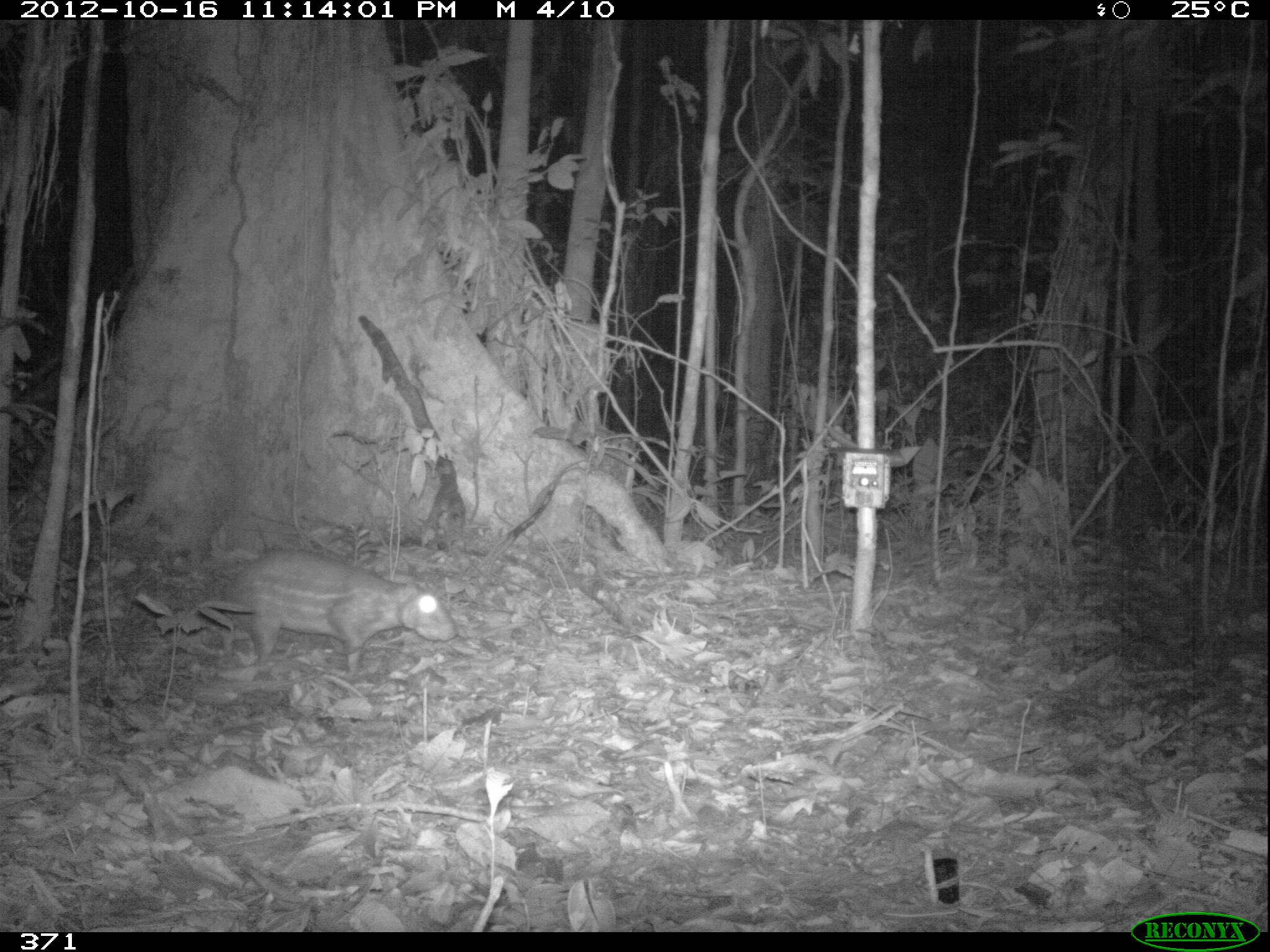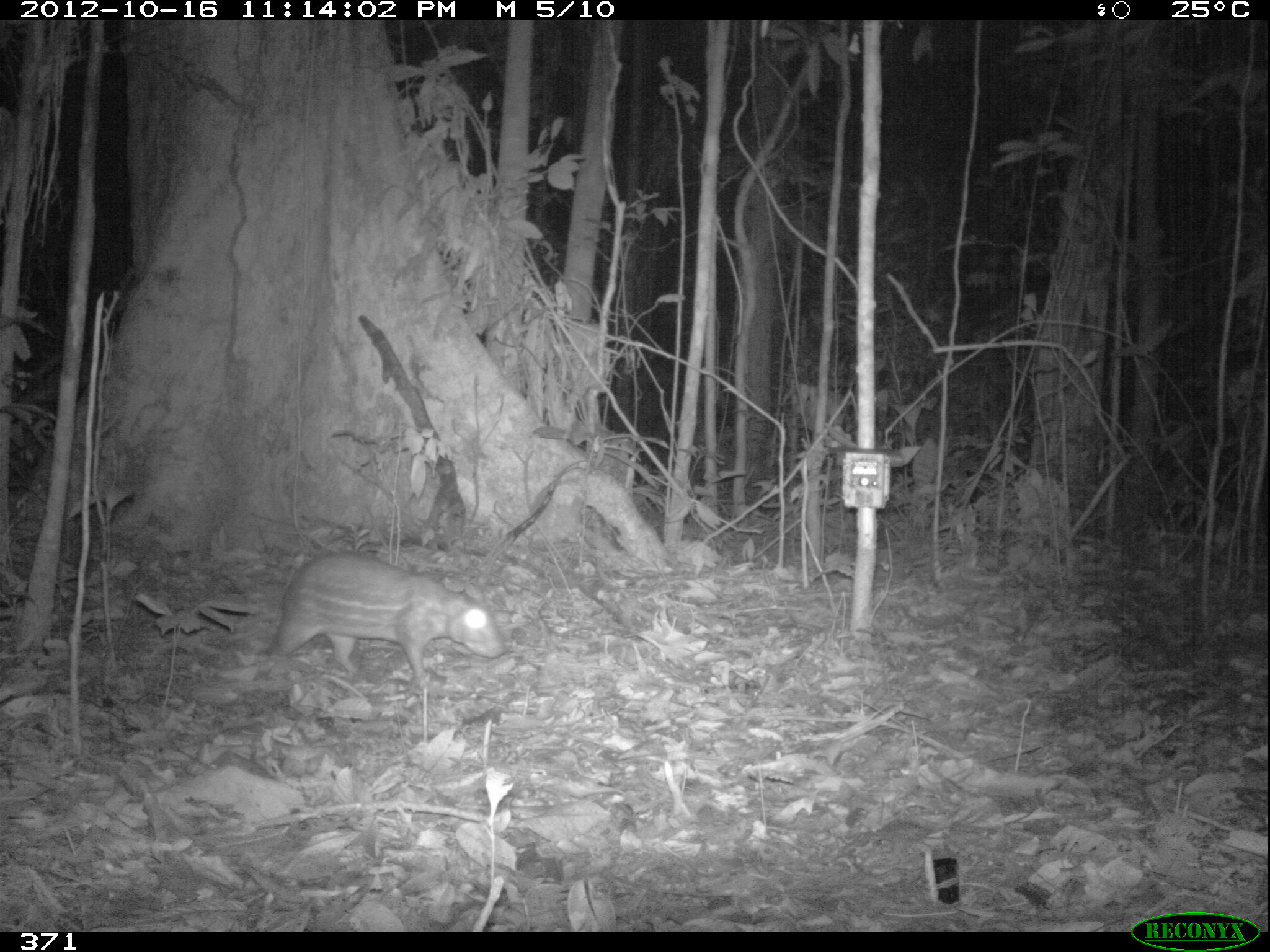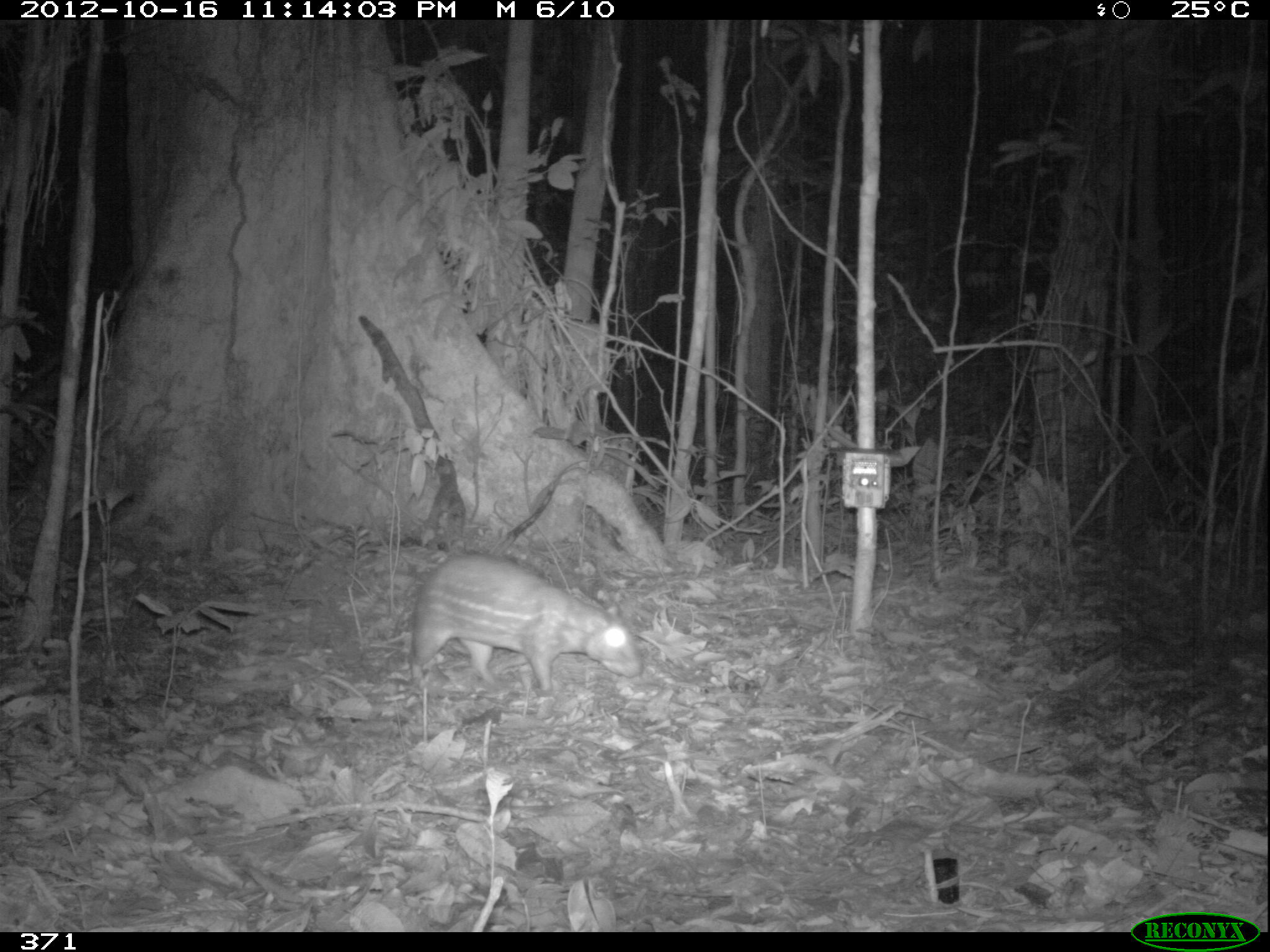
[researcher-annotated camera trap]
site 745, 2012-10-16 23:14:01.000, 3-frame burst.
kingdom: Animalia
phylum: Chordata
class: Mammalia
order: Rodentia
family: Cuniculidae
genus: Cuniculus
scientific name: Cuniculus paca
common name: spotted paca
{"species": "Cuniculus paca (spotted paca)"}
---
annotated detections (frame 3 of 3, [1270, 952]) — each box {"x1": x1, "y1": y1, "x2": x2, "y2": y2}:
cuniculus paca: {"x1": 406, "y1": 549, "x2": 643, "y2": 701}